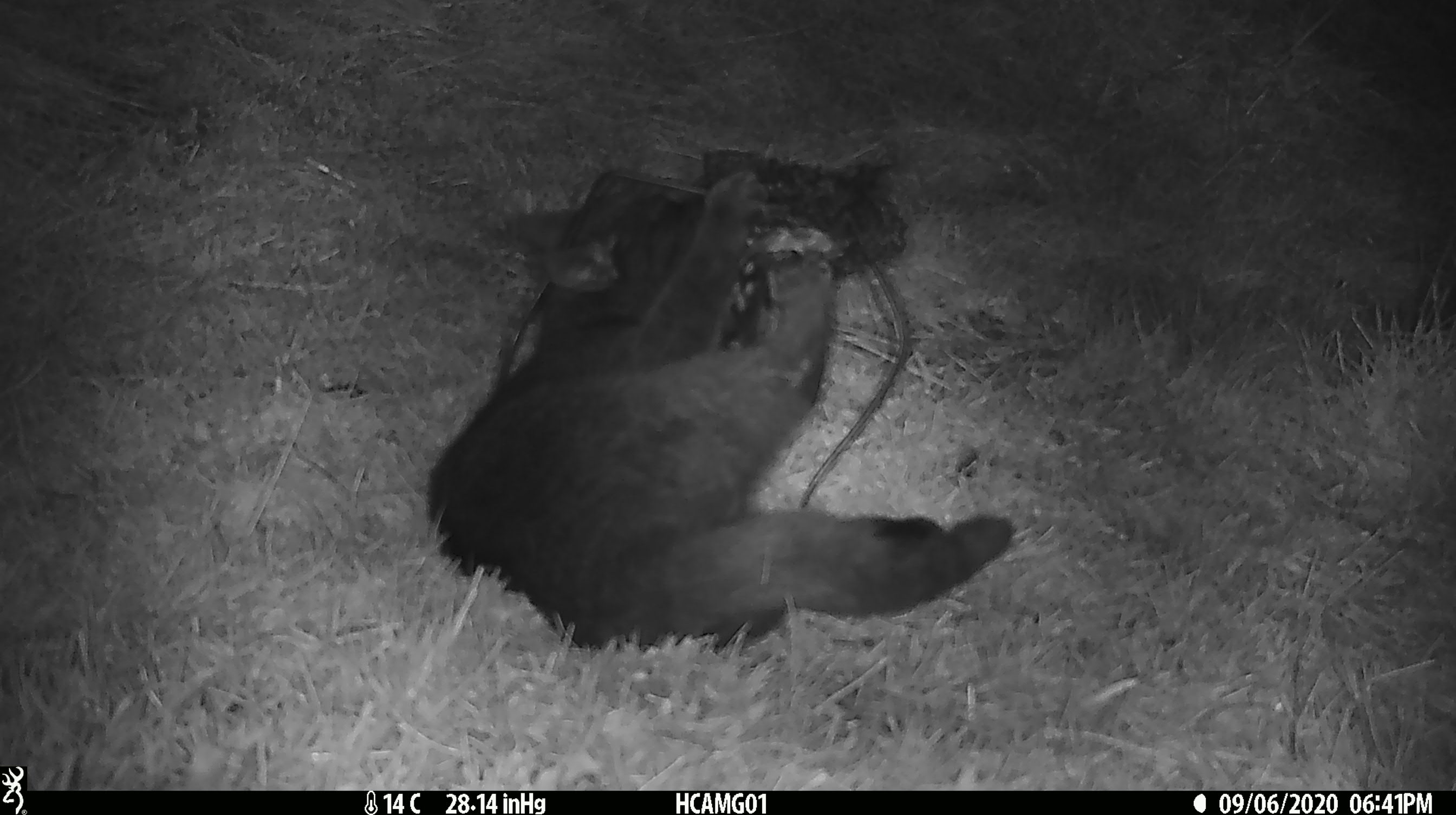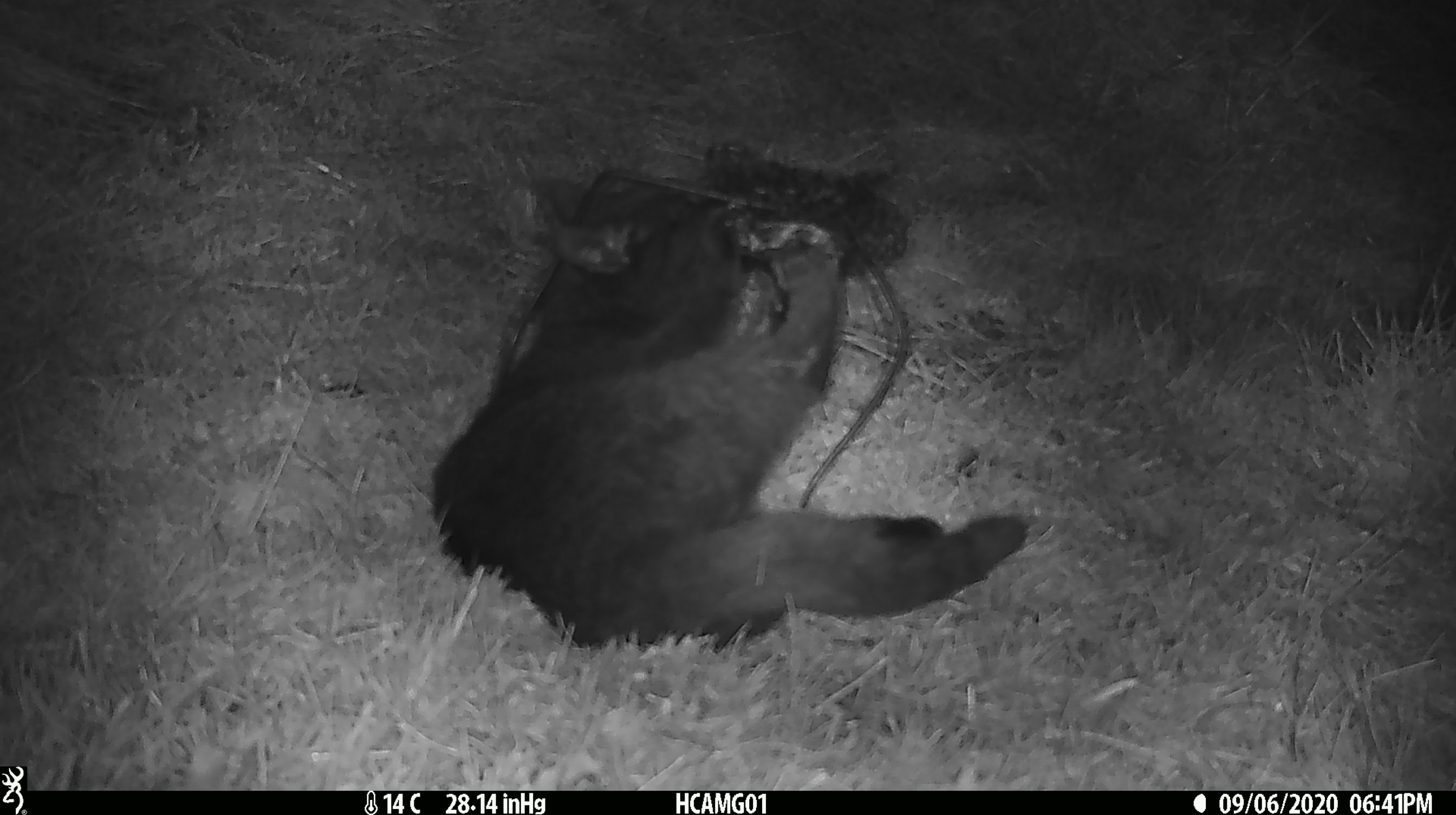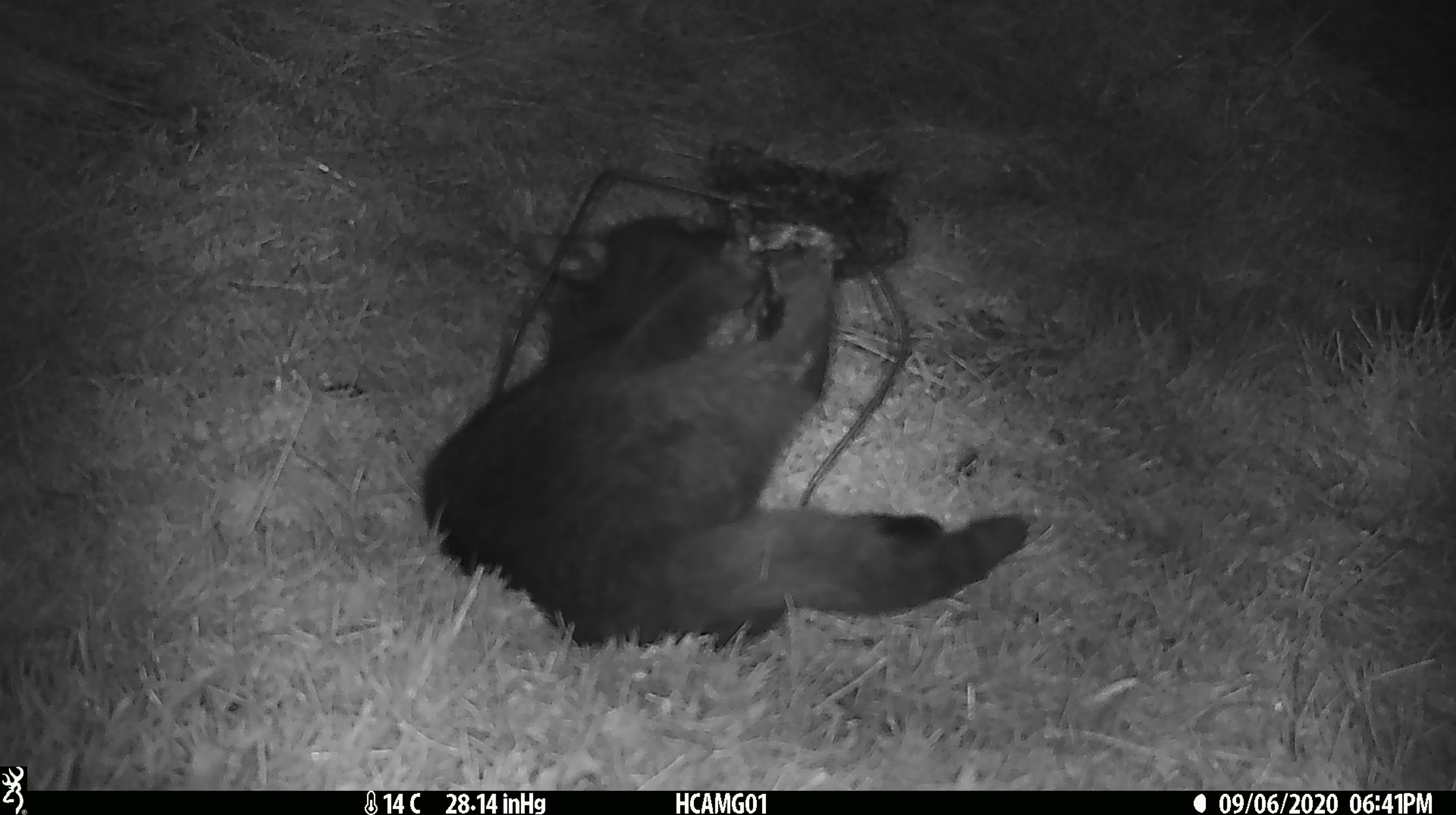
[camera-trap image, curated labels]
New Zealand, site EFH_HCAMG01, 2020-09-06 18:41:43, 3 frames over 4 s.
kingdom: Animalia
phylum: Chordata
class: Mammalia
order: Carnivora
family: Felidae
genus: Felis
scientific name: Felis catus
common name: domestic cat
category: cat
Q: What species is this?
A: Cat (domestic cat) (Felis catus).